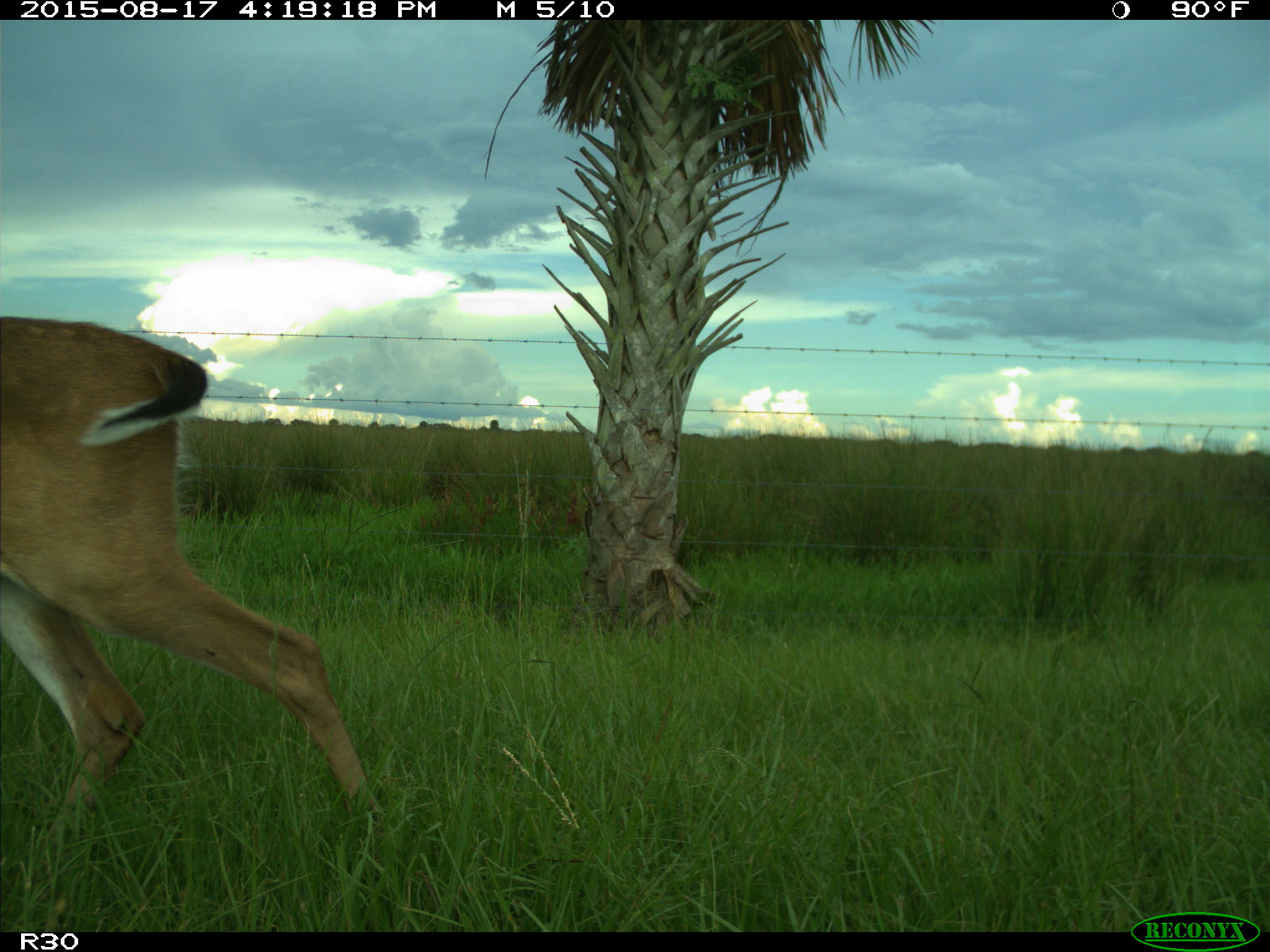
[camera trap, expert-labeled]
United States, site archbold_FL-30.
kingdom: Animalia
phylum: Chordata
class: Mammalia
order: Artiodactyla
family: Cervidae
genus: Odocoileus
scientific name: Odocoileus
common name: deer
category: unidentified deer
Unidentified deer (deer) (Odocoileus).